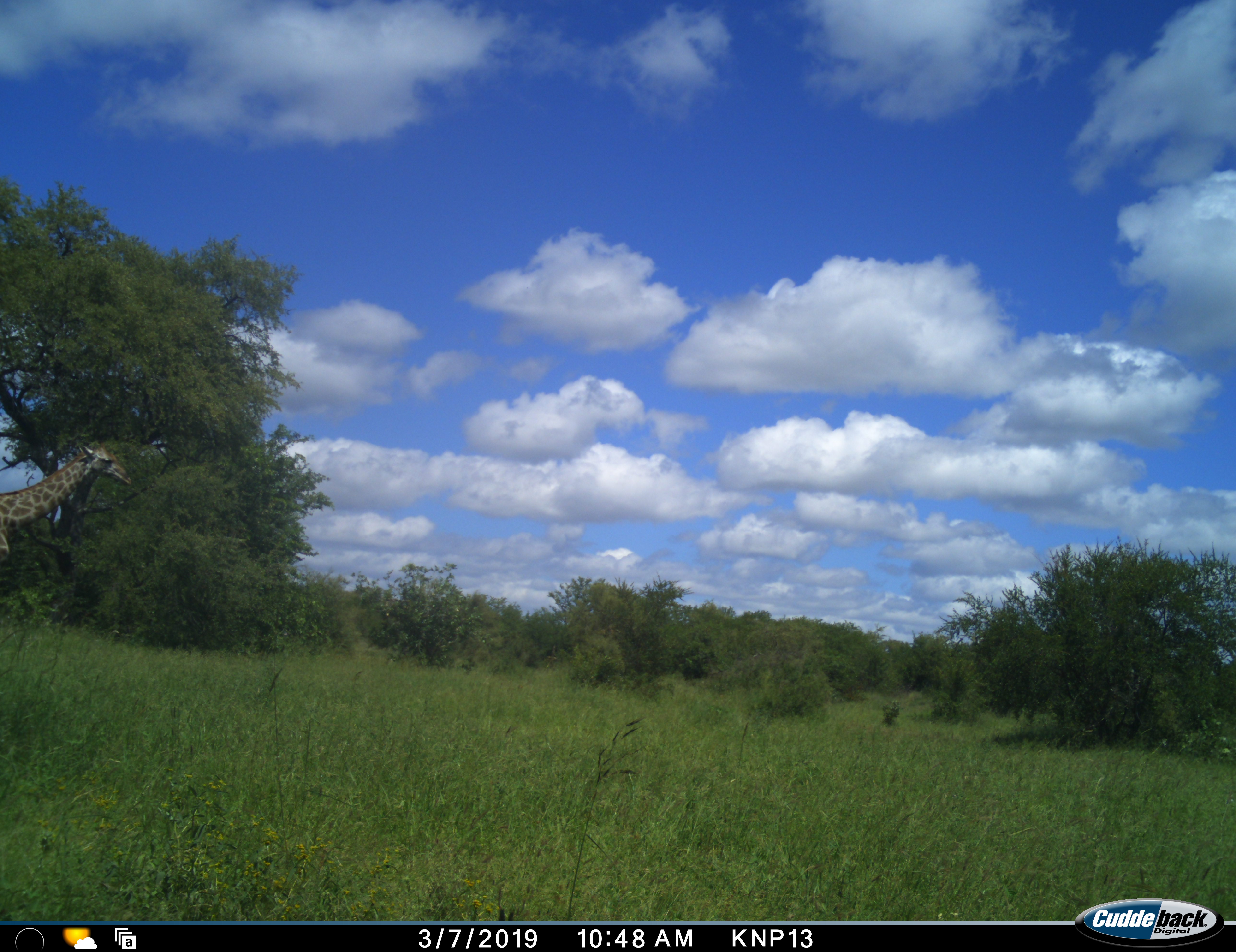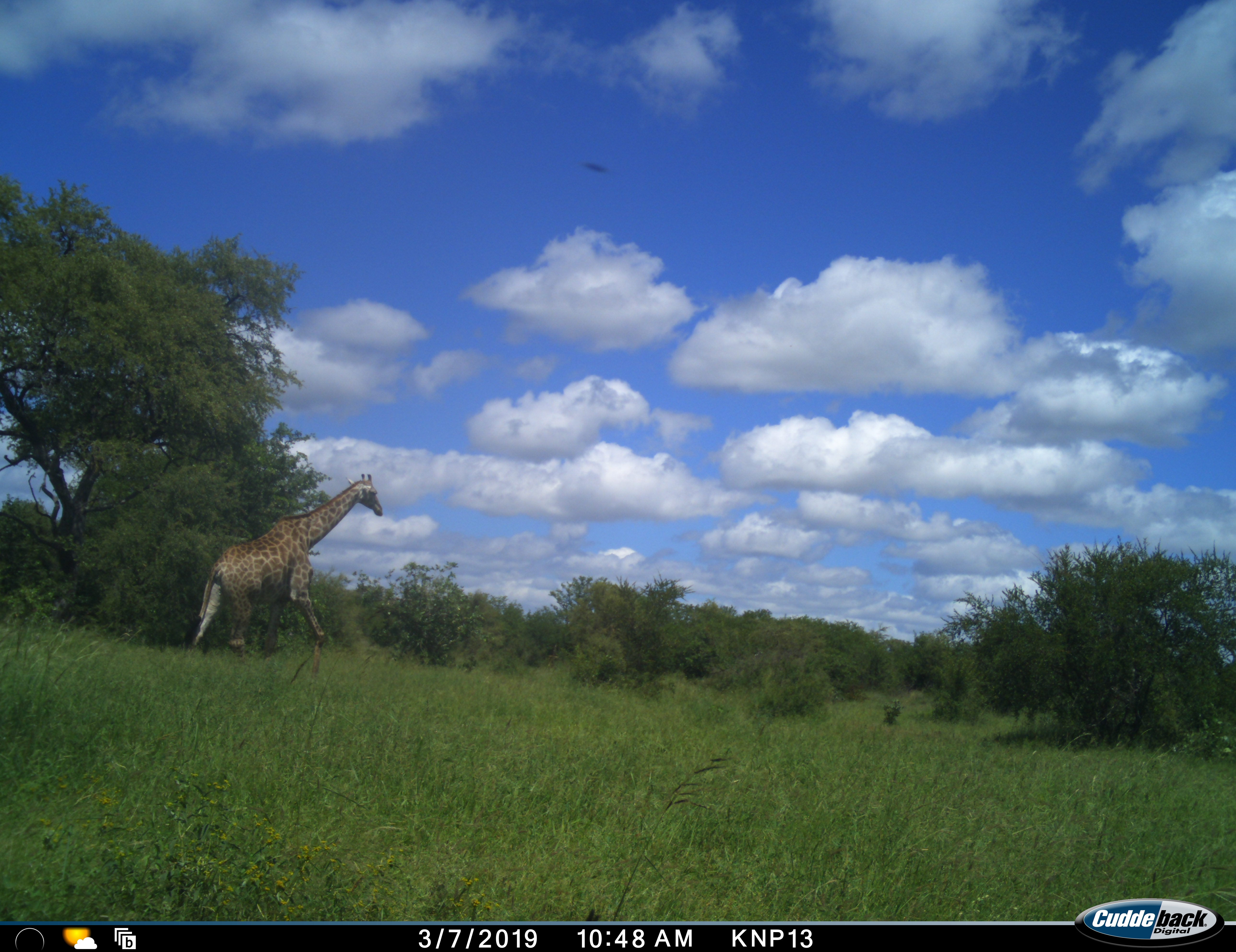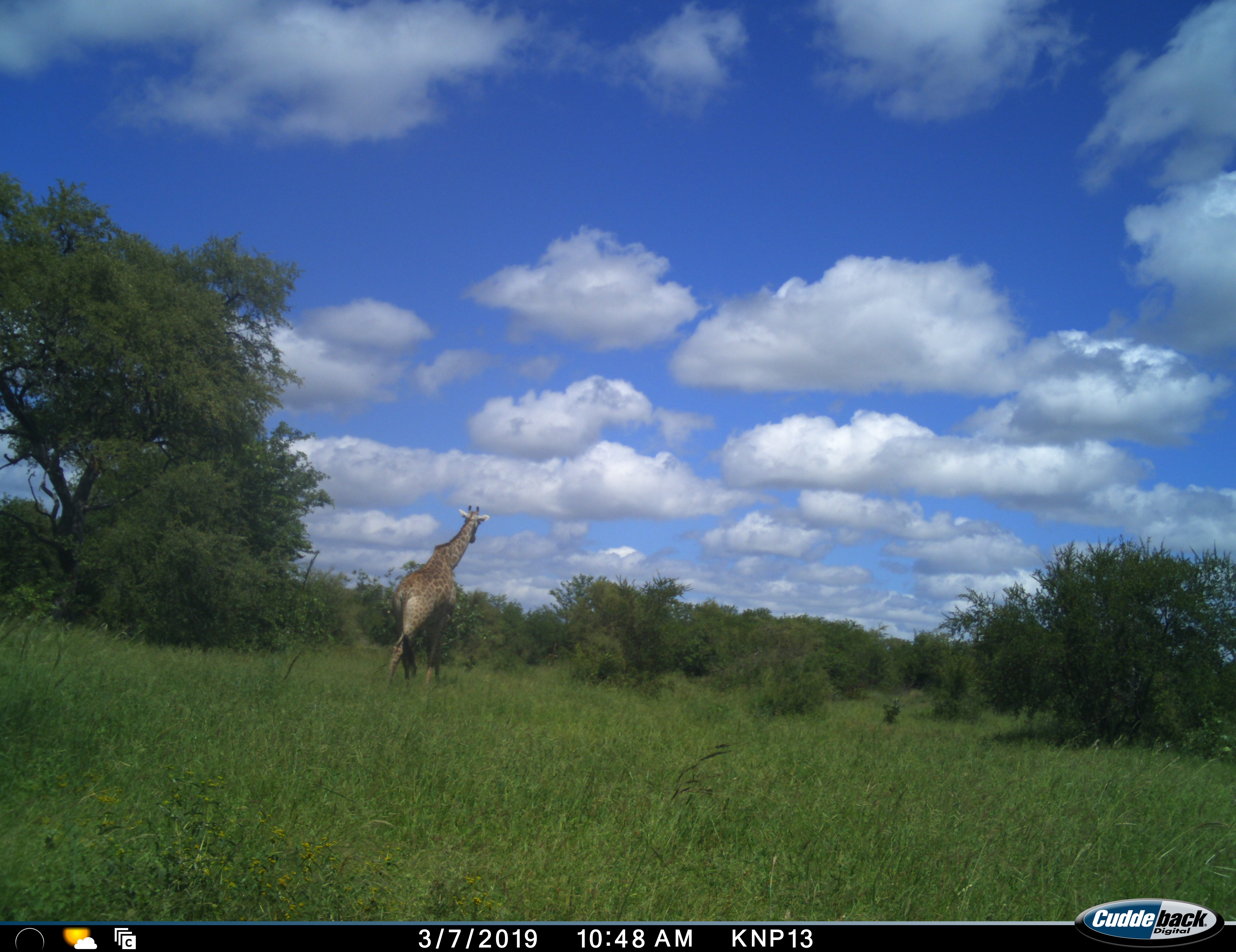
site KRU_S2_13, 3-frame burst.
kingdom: Animalia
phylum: Chordata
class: Mammalia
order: Artiodactyla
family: Giraffidae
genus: Giraffa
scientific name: Giraffa camelopardalis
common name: giraffe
Giraffe (Giraffa camelopardalis), count 1. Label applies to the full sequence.